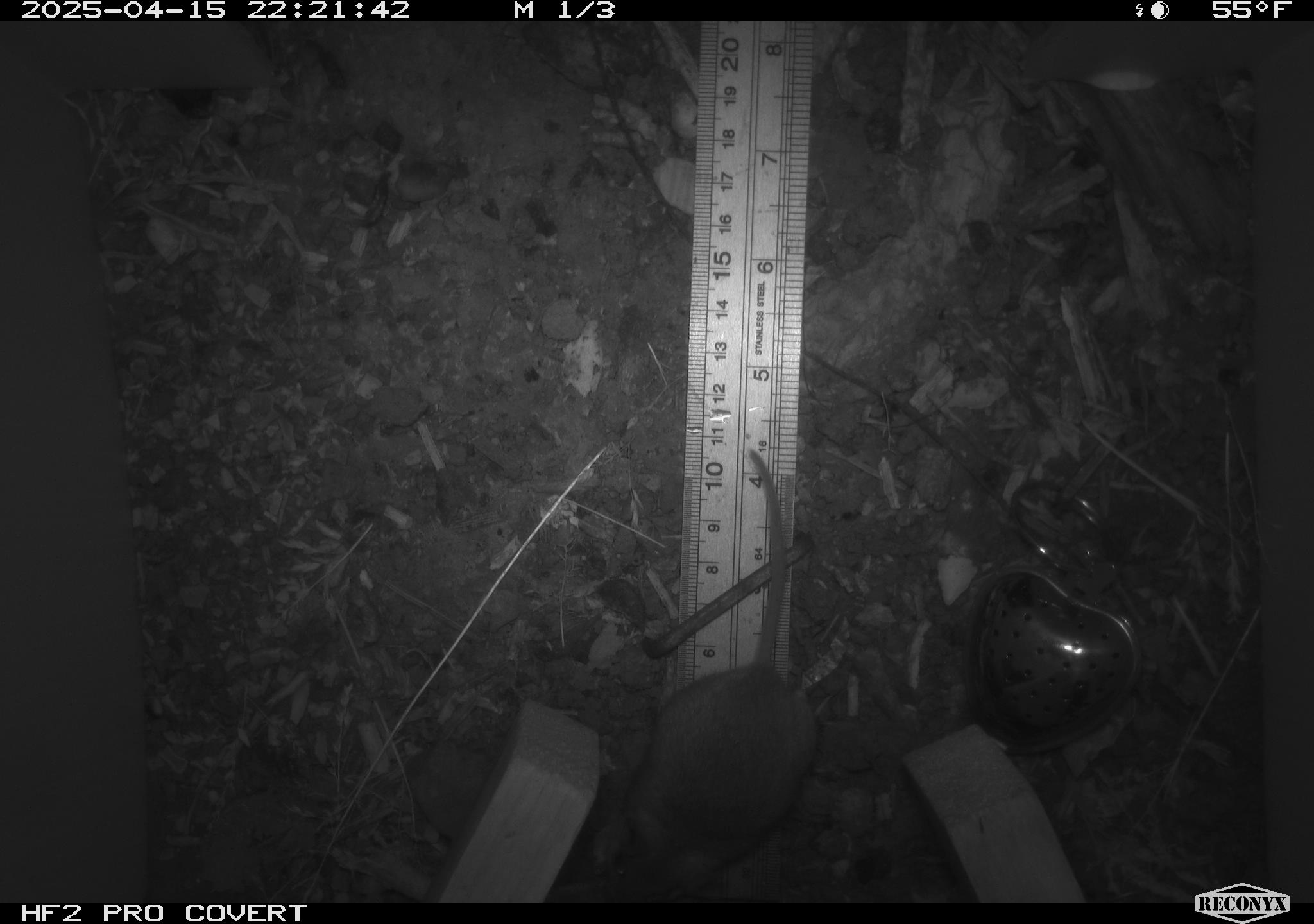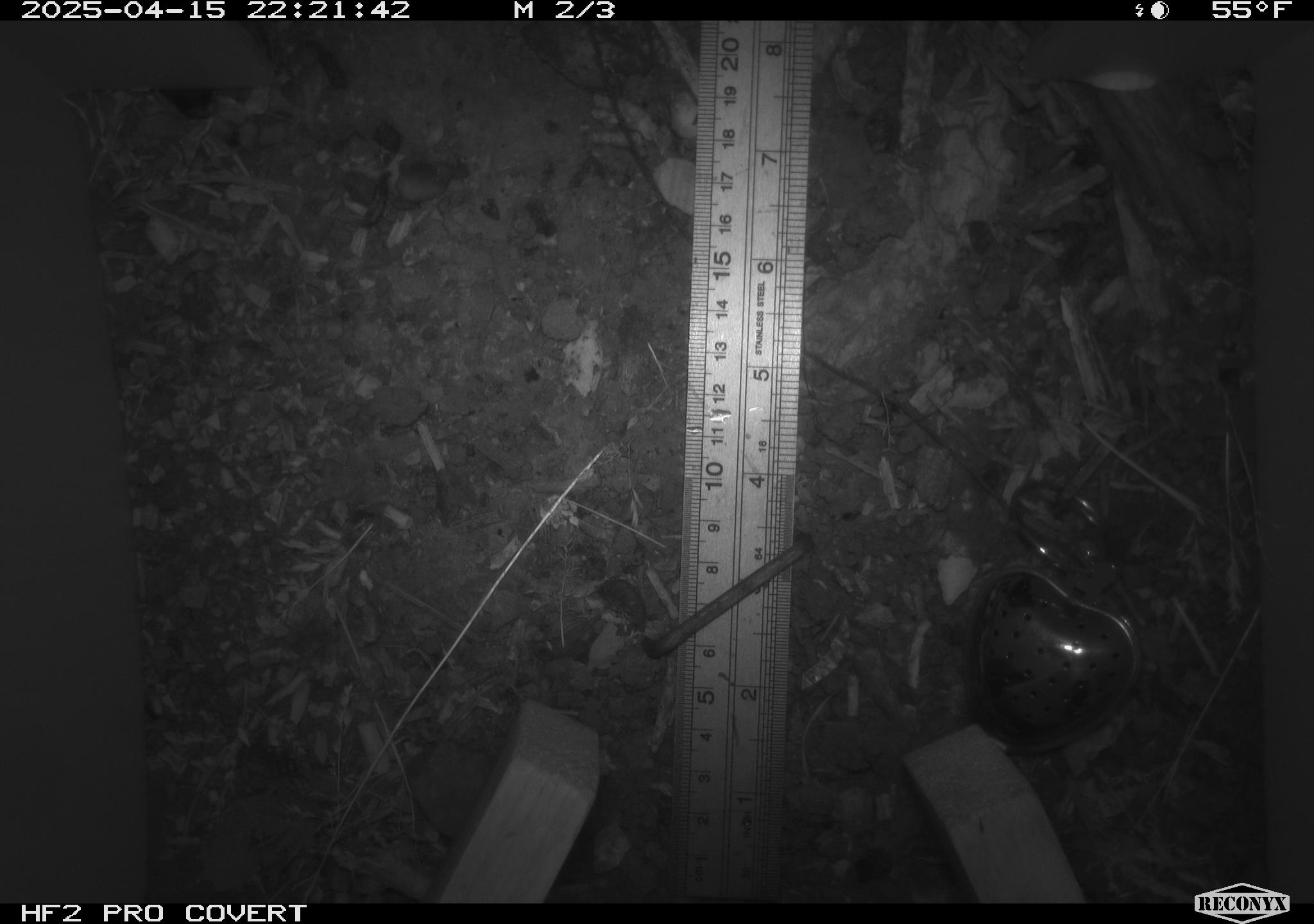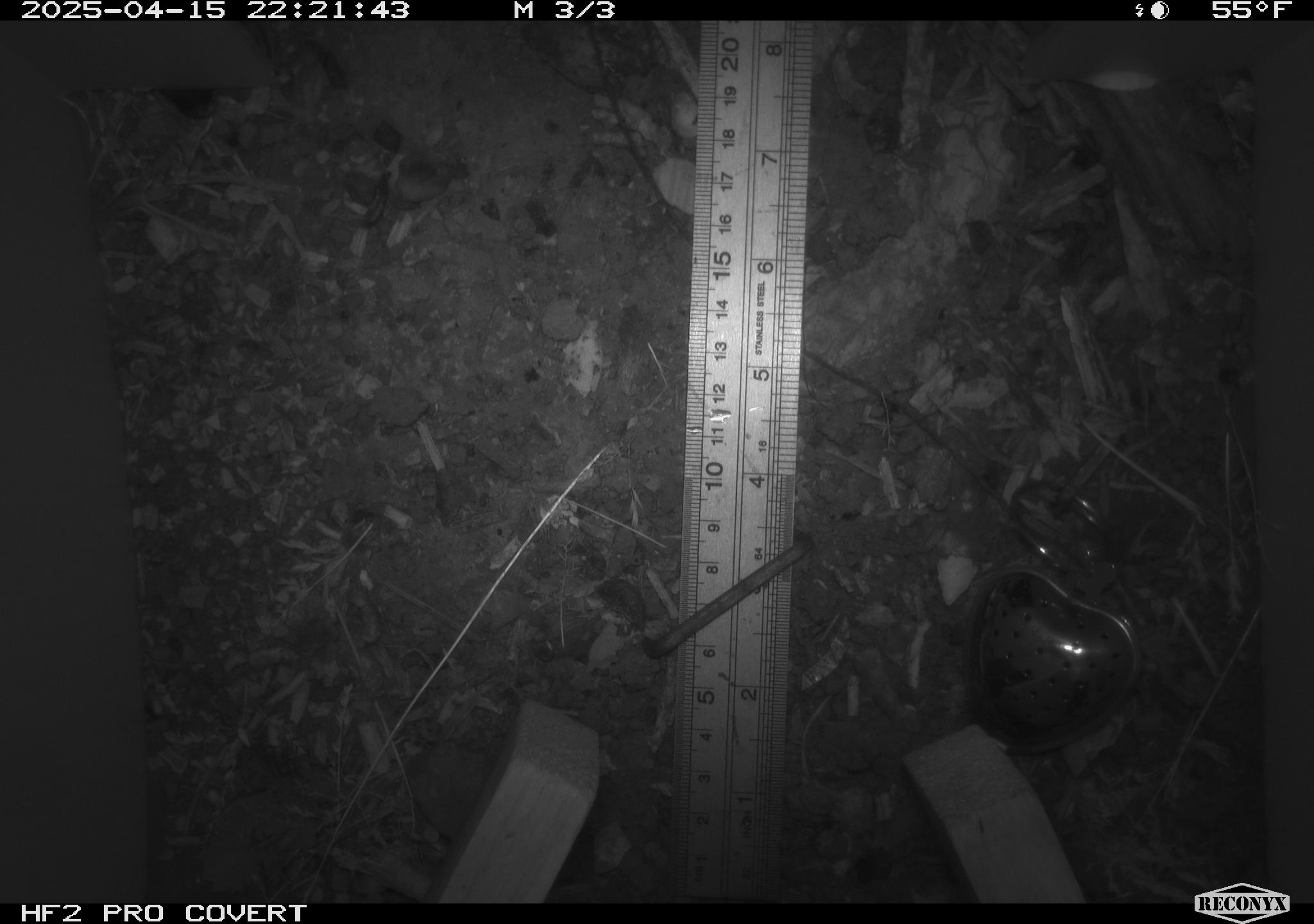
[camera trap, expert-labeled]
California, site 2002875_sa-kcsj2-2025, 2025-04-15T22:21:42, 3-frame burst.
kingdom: Animalia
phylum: Chordata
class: Mammalia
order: Rodentia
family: Muridae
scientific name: Muridae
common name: murids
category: muridae family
Muridae family (murids) (Muridae).